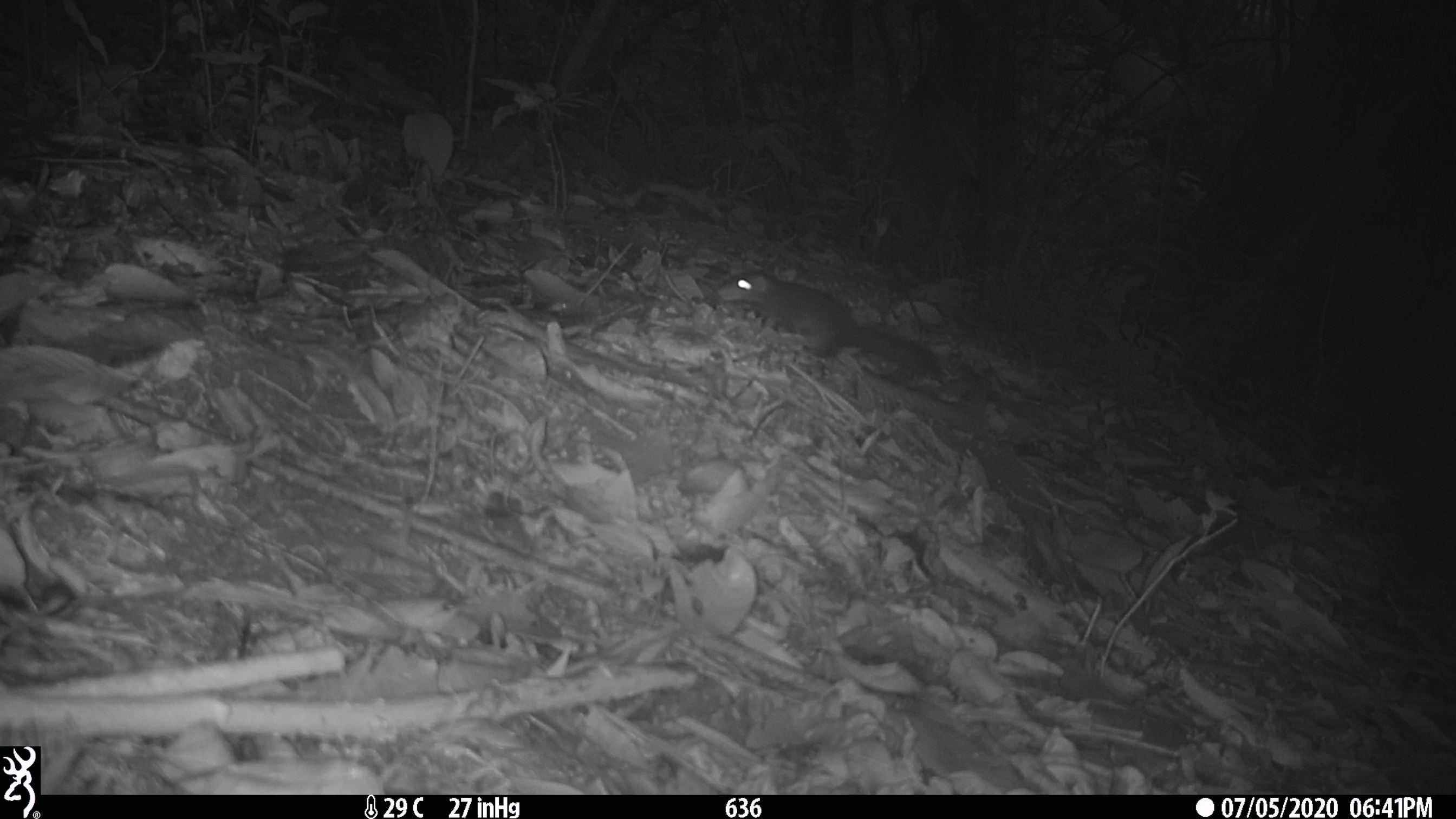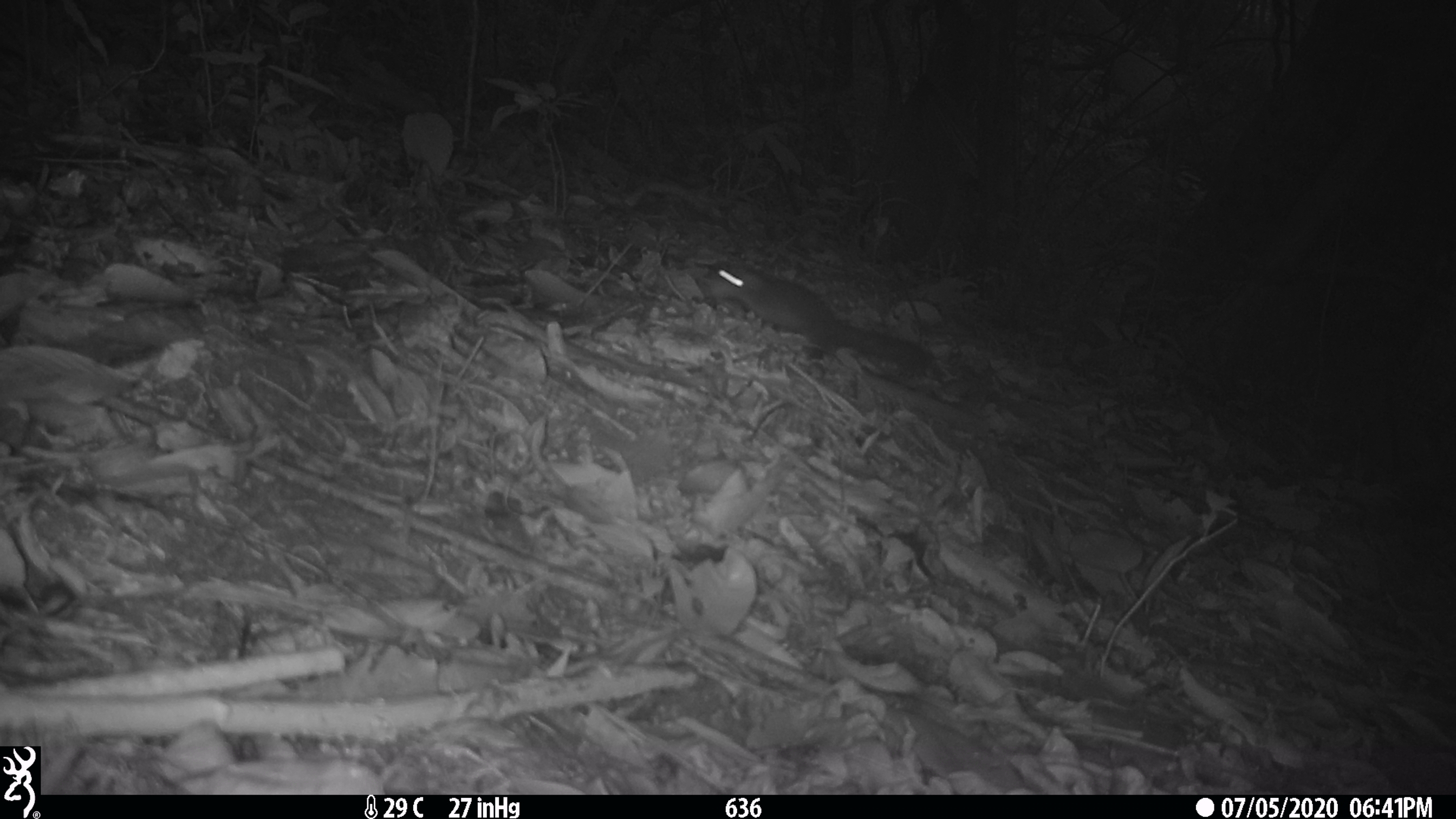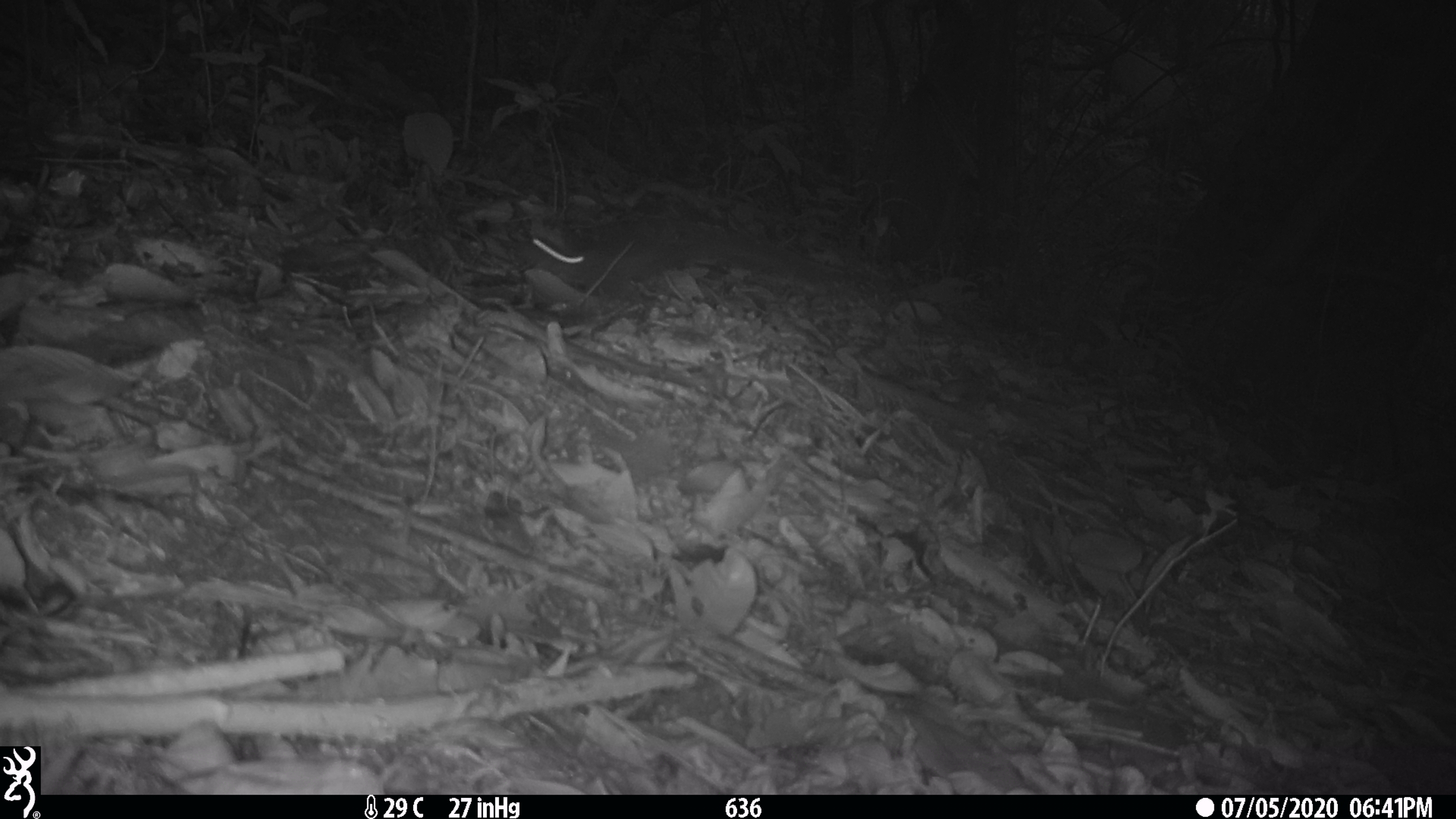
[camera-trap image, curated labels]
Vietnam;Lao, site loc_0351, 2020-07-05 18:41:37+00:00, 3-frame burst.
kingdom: Animalia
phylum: Chordata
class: Mammalia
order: Rodentia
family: Sciuridae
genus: Dremomys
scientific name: Dremomys rufigenis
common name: red-cheeked squirrel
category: red cheeked squirrel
Red cheeked squirrel (red-cheeked squirrel) (Dremomys rufigenis). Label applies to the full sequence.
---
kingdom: Animalia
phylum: Chordata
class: Mammalia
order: Rodentia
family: Sciuridae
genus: Sciurus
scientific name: Sciurus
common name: squirrel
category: unidentified squirrel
Unidentified squirrel (squirrel) (Sciurus). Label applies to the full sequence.